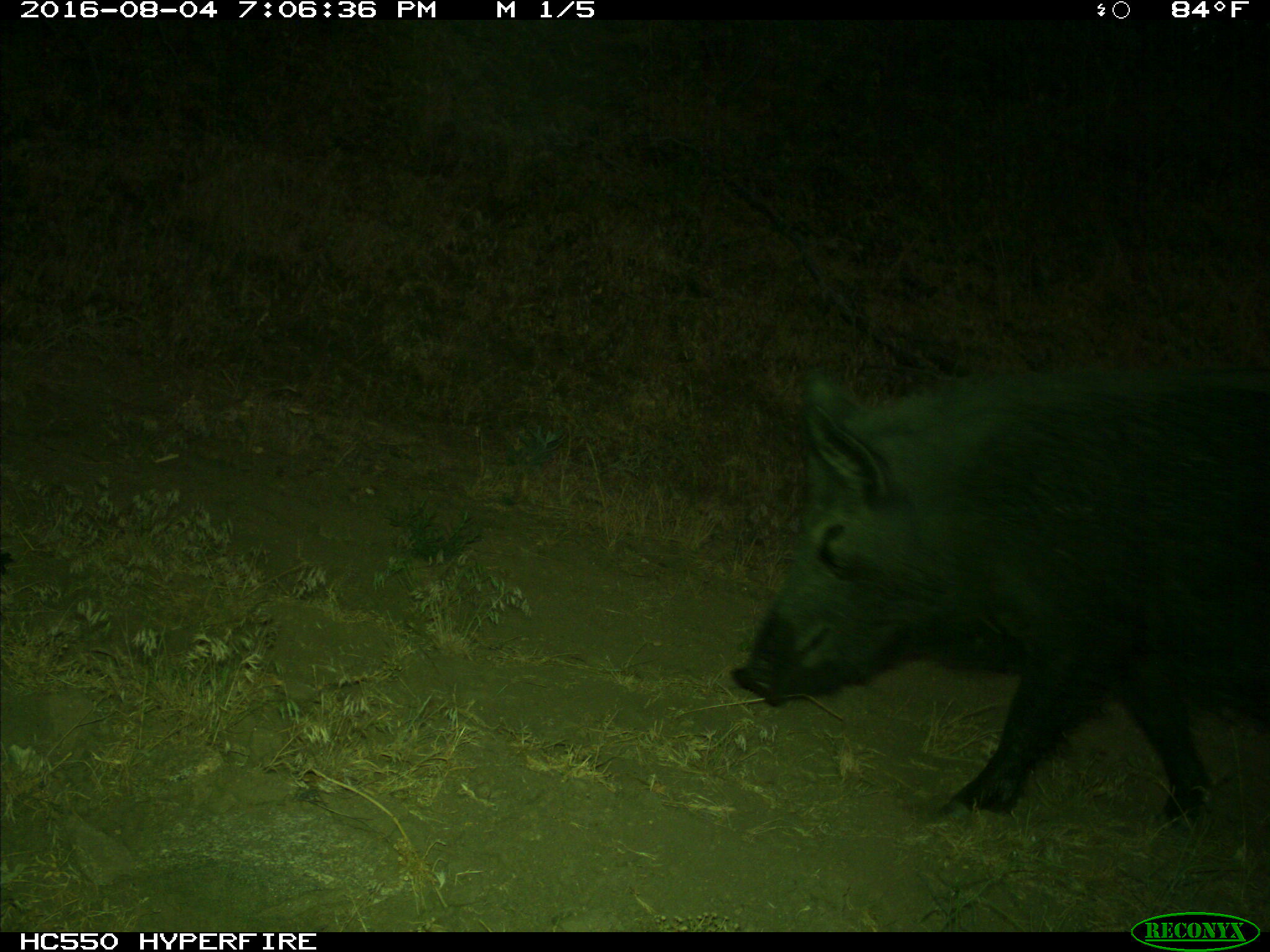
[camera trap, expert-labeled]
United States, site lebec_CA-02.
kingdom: Animalia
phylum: Chordata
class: Mammalia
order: Artiodactyla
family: Suidae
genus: Sus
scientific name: Sus scrofa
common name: wild boar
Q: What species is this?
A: Sus scrofa (wild boar).